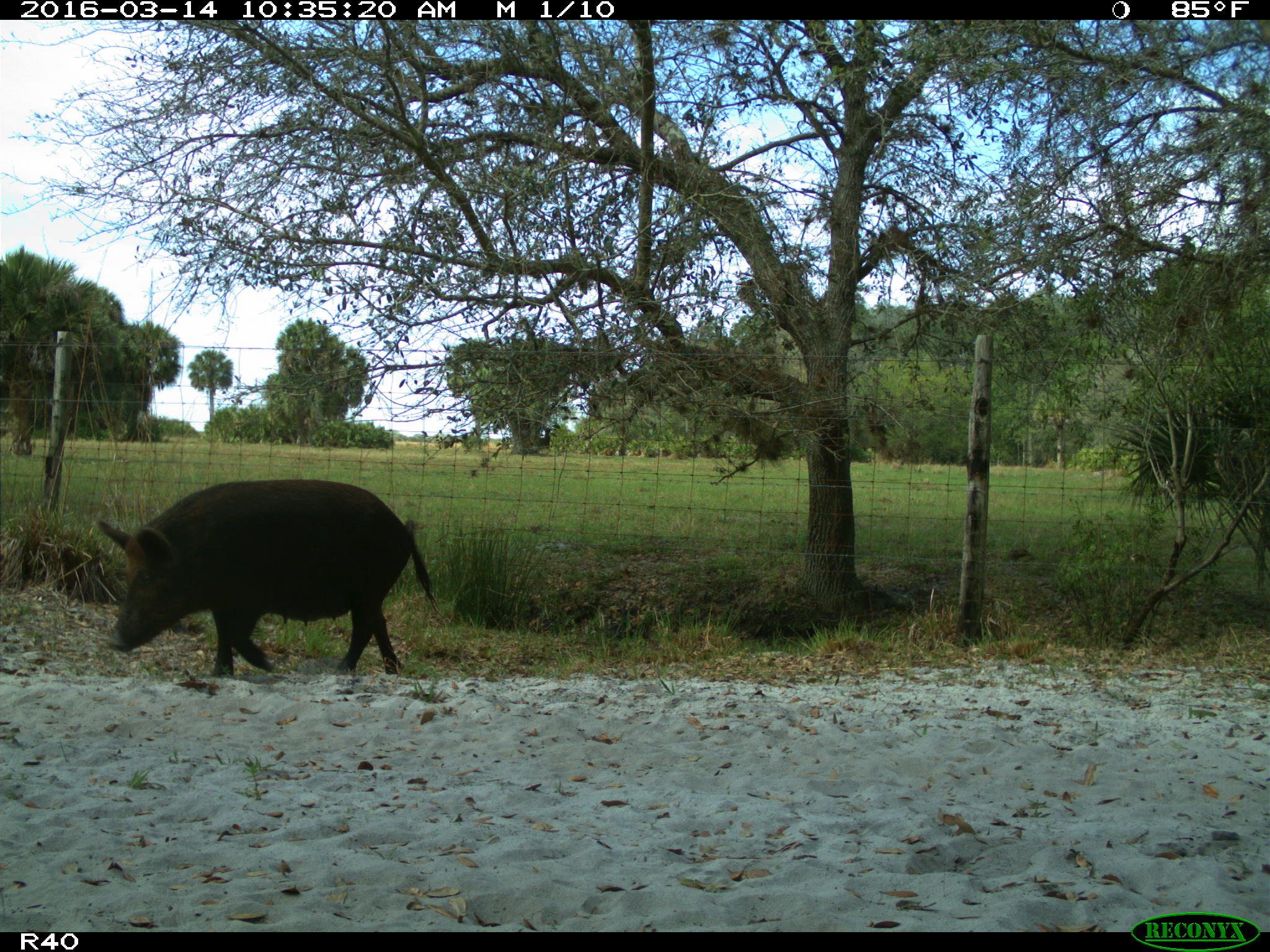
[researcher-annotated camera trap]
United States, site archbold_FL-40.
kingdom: Animalia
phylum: Chordata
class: Mammalia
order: Artiodactyla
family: Suidae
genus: Sus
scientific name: Sus scrofa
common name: wild boar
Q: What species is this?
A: Sus scrofa (wild boar).